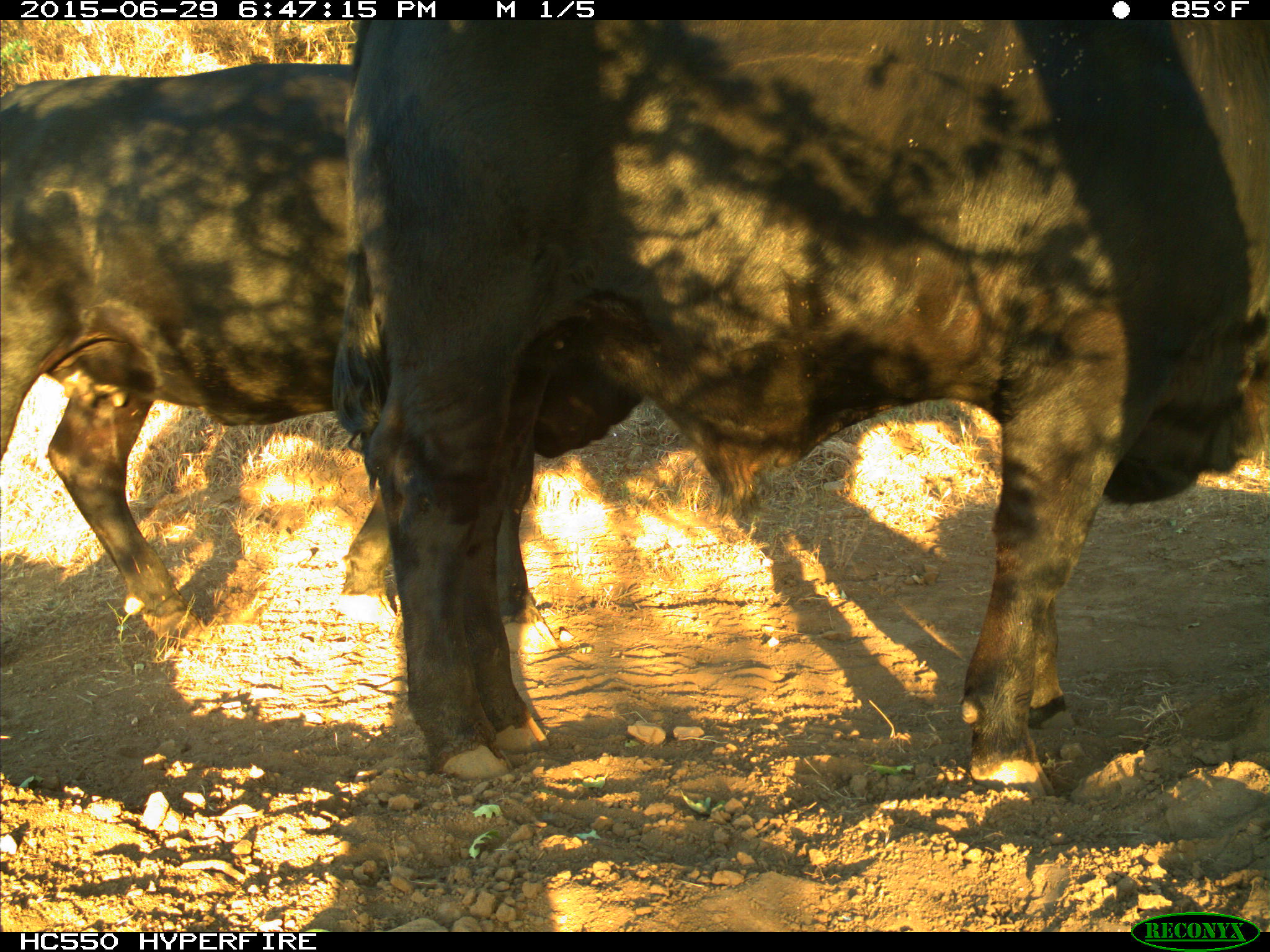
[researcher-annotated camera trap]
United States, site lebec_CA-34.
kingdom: Animalia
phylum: Chordata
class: Mammalia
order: Artiodactyla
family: Bovidae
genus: Bos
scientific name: Bos taurus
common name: domestic cow